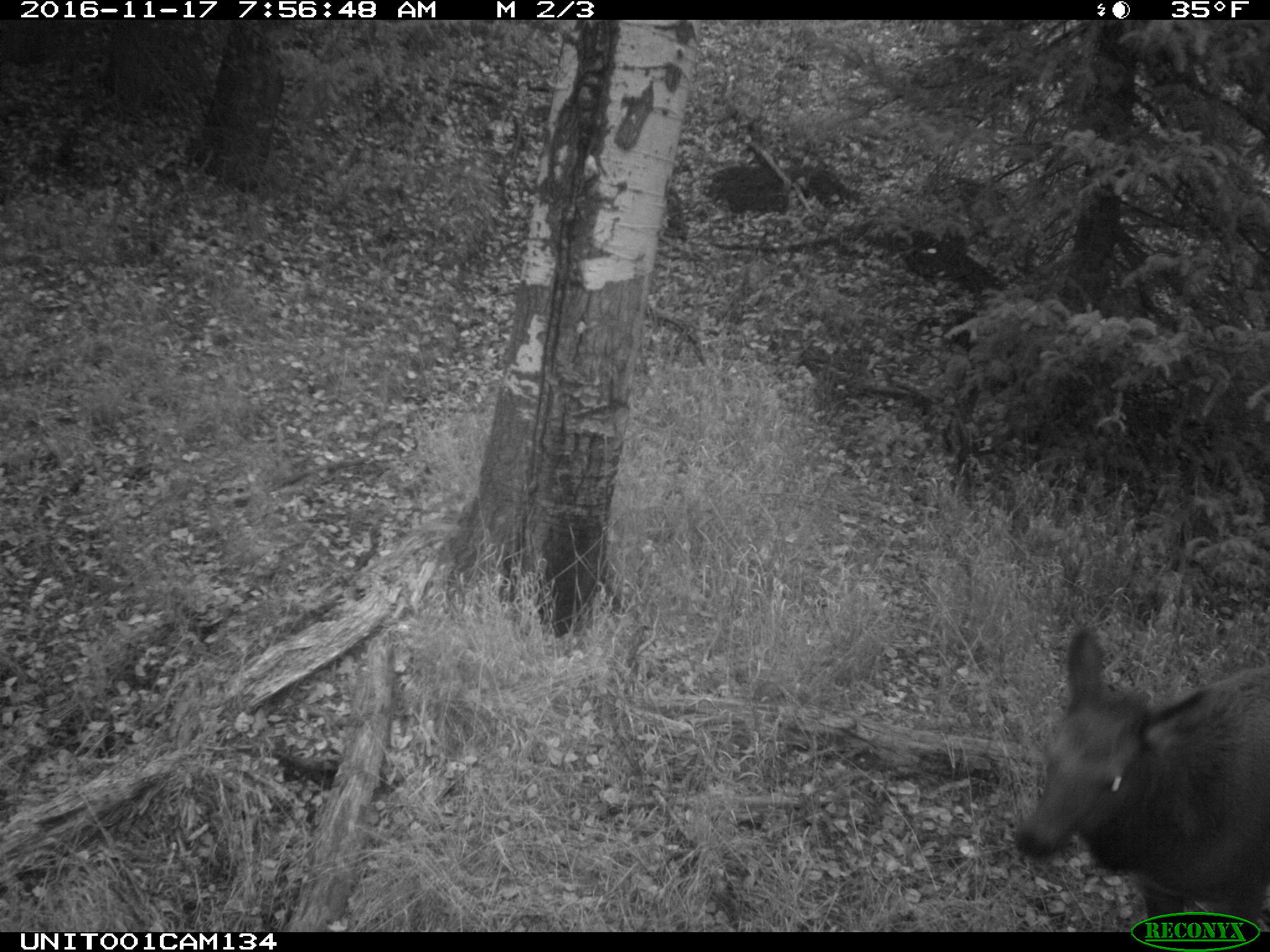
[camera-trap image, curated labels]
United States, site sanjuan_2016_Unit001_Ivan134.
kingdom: Animalia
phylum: Chordata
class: Mammalia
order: Artiodactyla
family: Cervidae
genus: Cervus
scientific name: Cervus elaphus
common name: red deer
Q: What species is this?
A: Cervus elaphus (red deer).